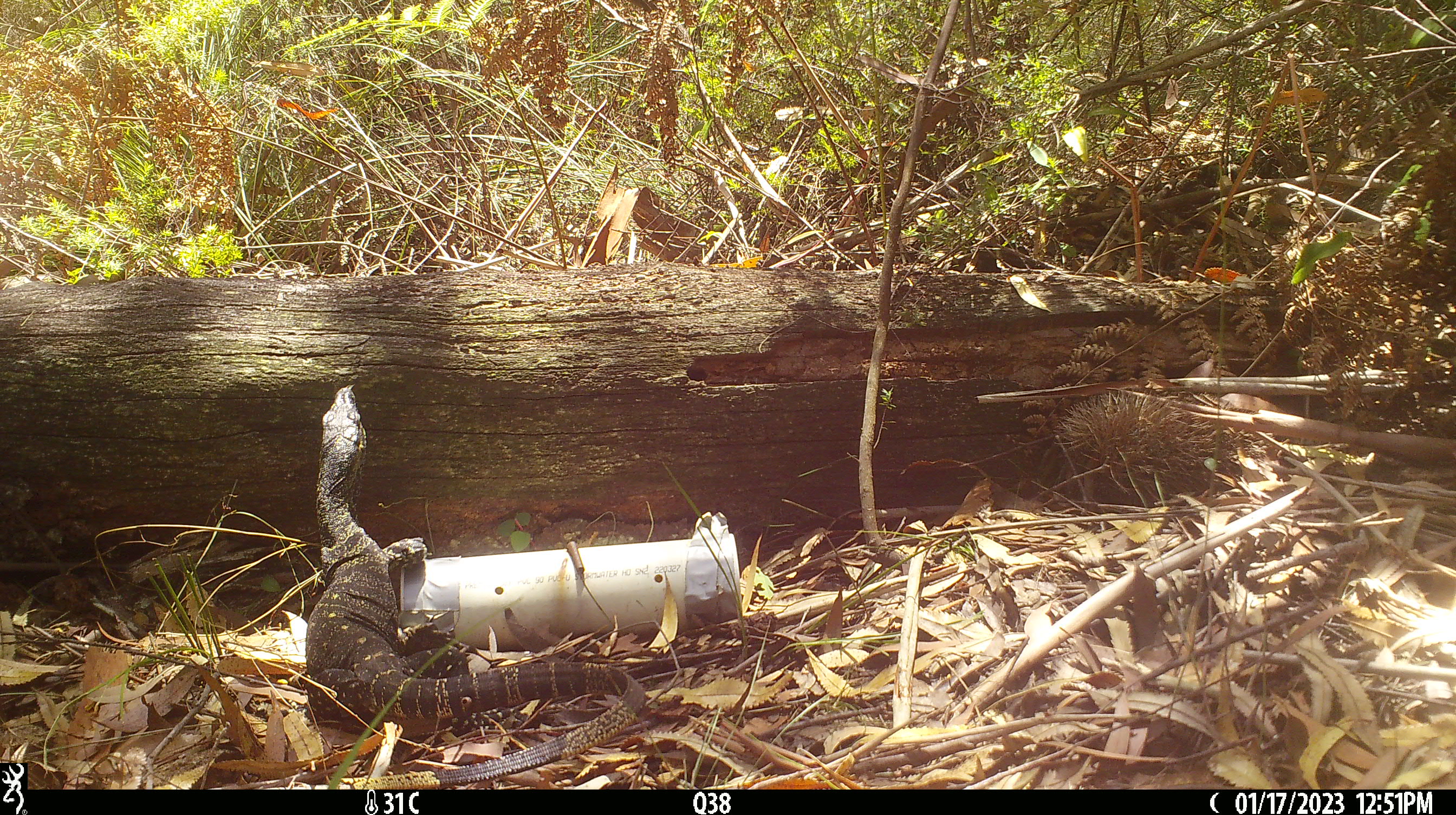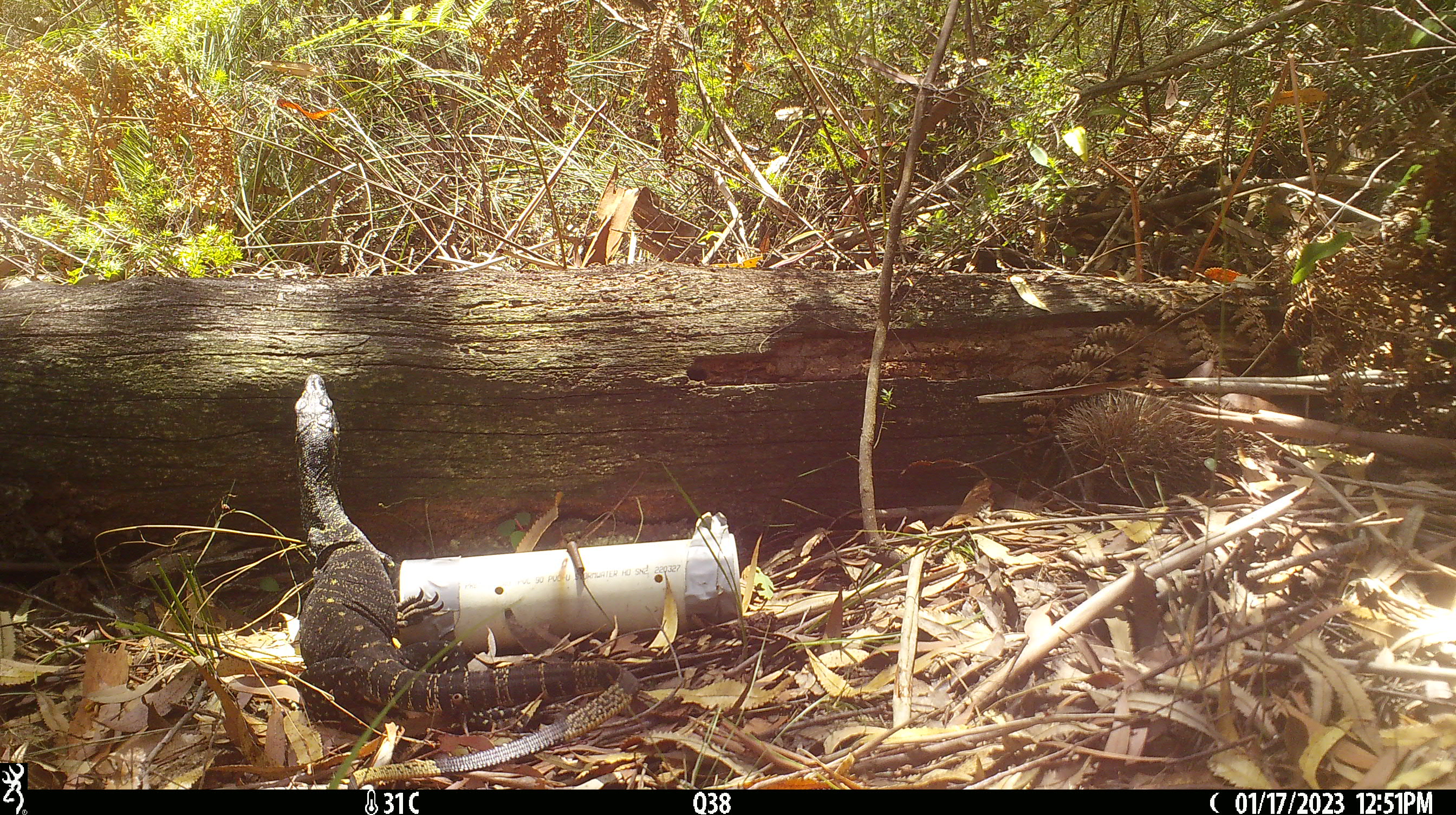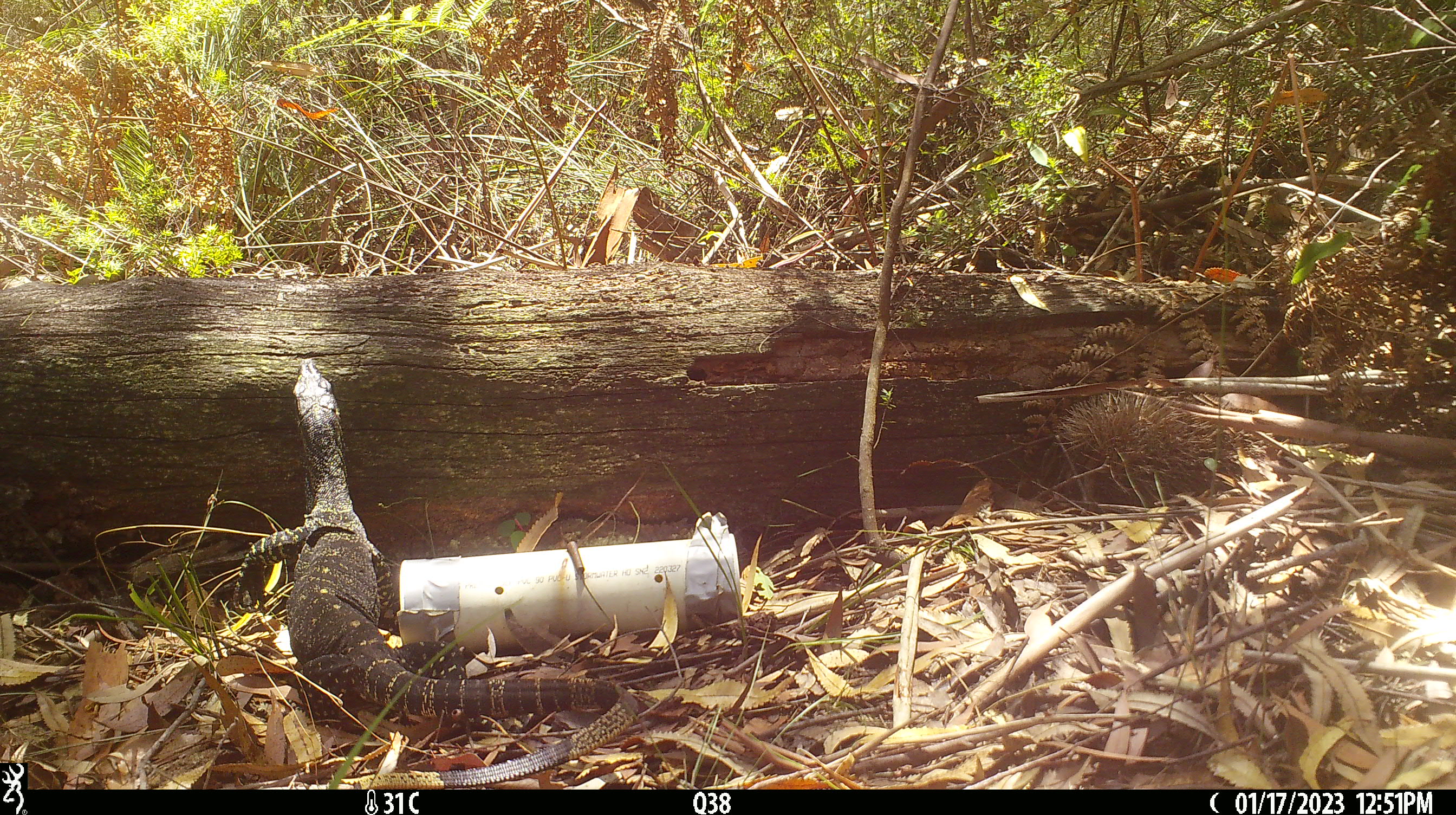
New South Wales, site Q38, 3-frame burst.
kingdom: Animalia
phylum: Chordata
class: Reptilia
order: Squamata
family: Varanidae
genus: Varanus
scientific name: Varanus varius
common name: lace monitor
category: goanna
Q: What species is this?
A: Goanna (lace monitor) (Varanus varius).